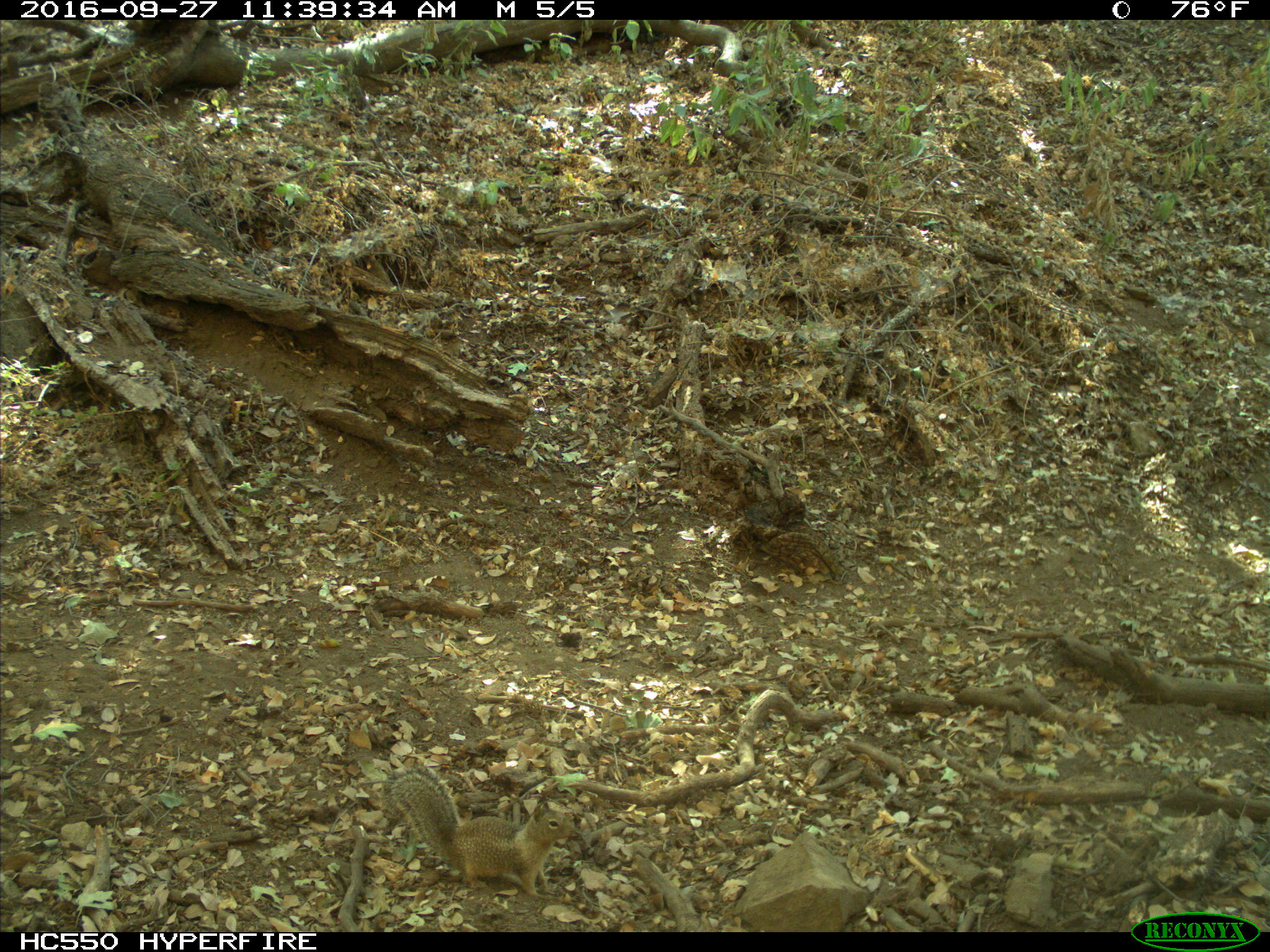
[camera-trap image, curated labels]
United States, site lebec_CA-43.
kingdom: Animalia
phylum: Chordata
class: Mammalia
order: Rodentia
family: Sciuridae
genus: Otospermophilus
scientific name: Otospermophilus beecheyi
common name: california ground squirrel